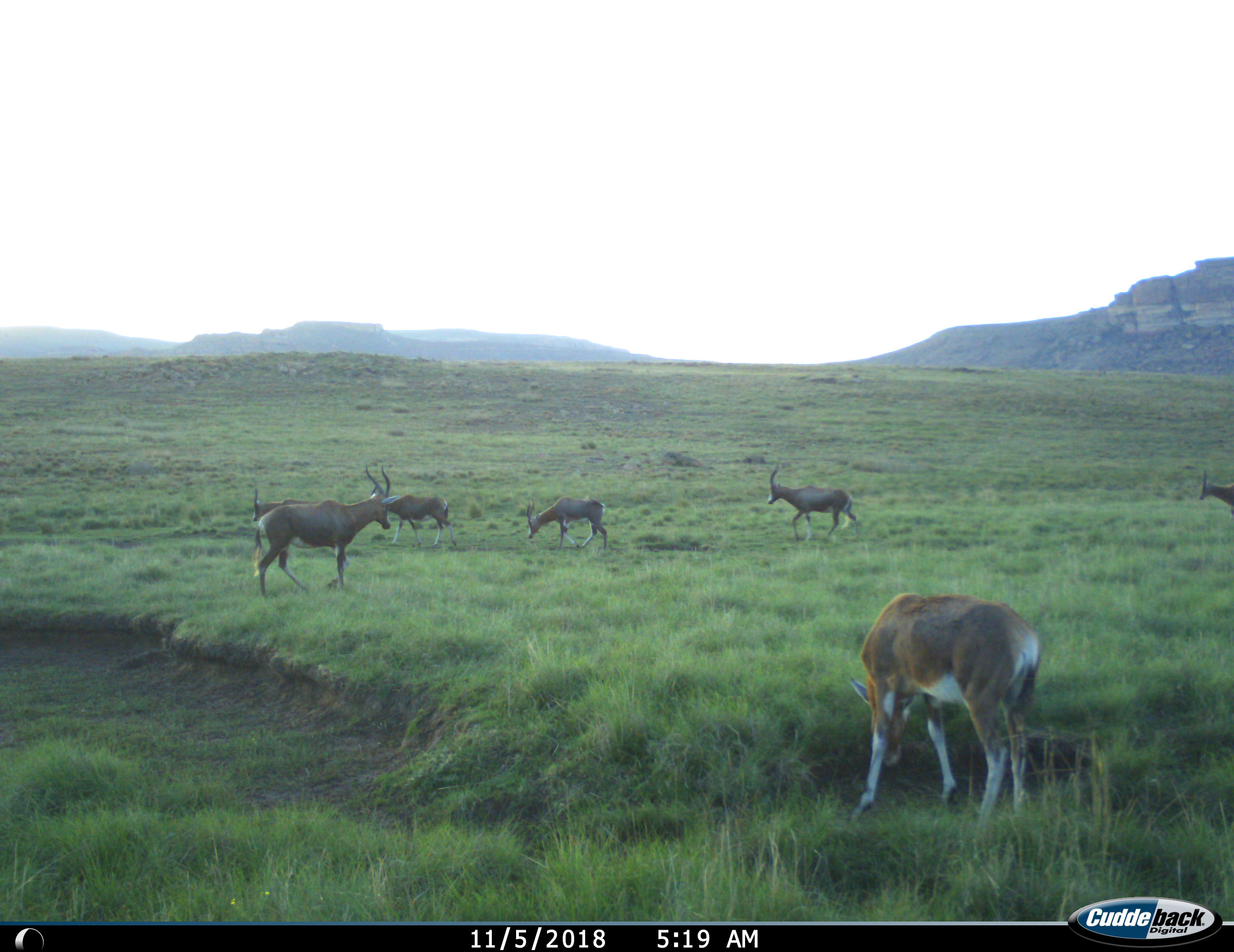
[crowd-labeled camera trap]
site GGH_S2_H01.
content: unidentified animal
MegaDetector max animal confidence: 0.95